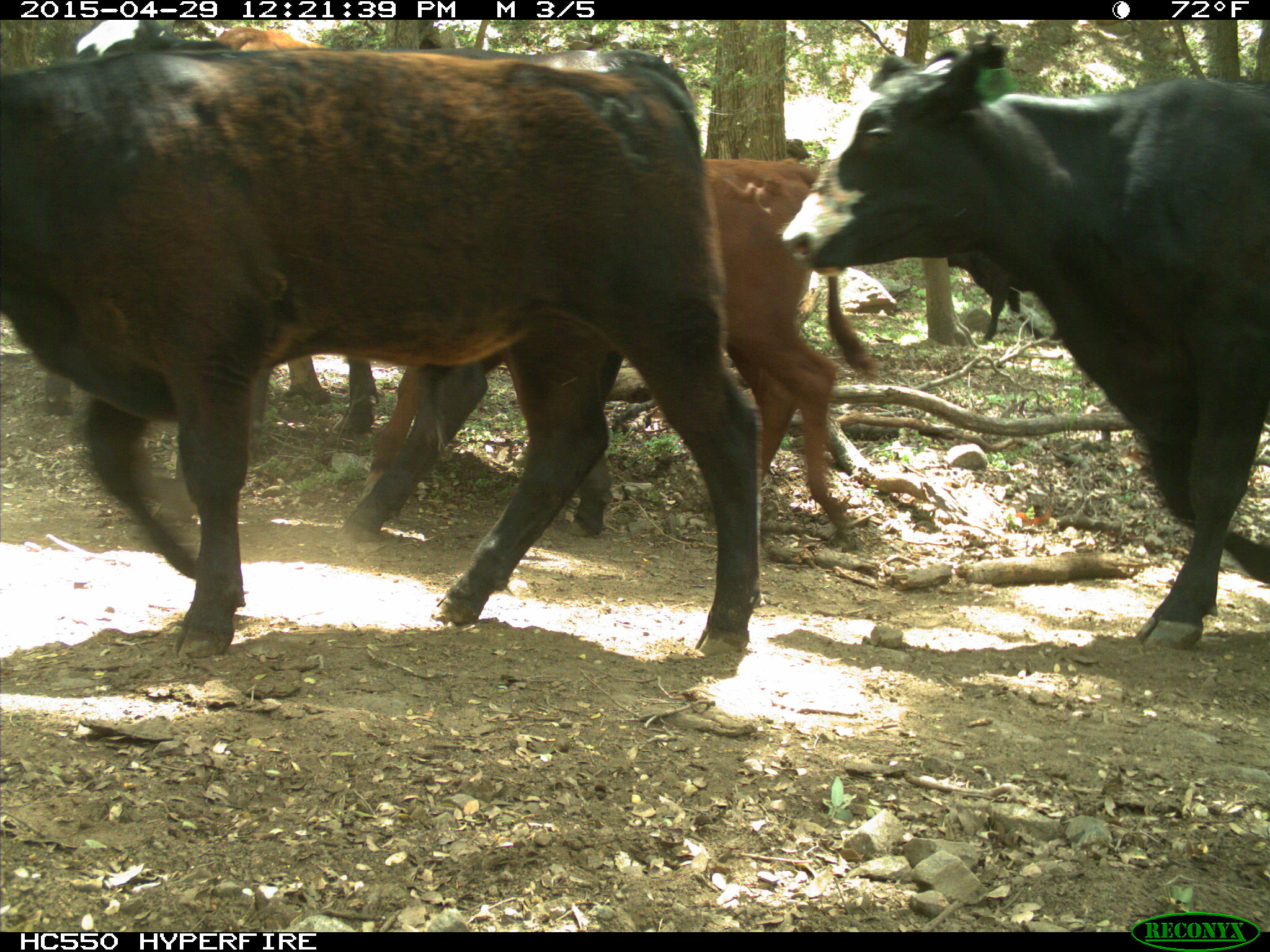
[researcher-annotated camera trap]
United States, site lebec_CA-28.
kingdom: Animalia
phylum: Chordata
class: Mammalia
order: Artiodactyla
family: Bovidae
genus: Bos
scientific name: Bos taurus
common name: domestic cow